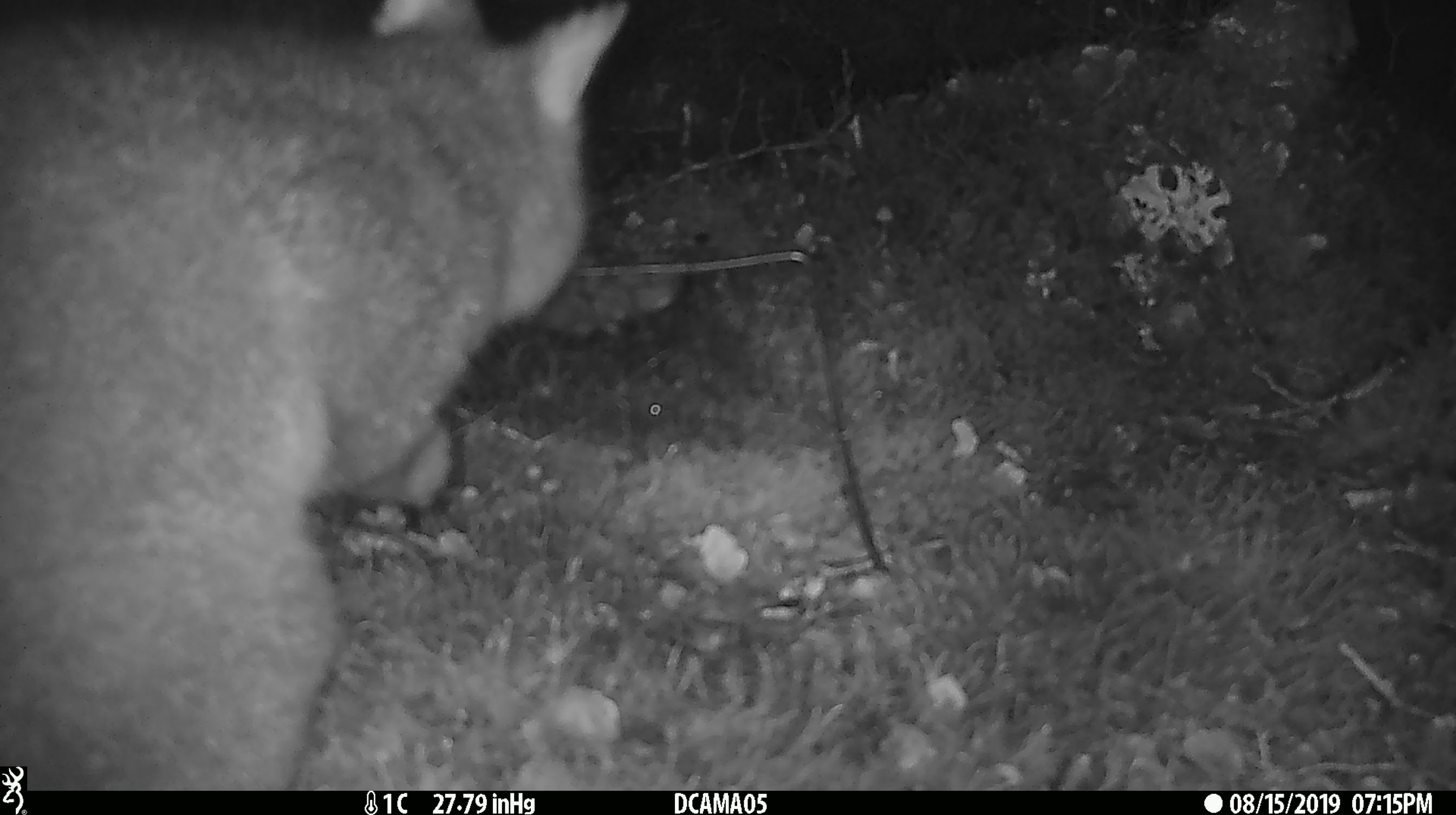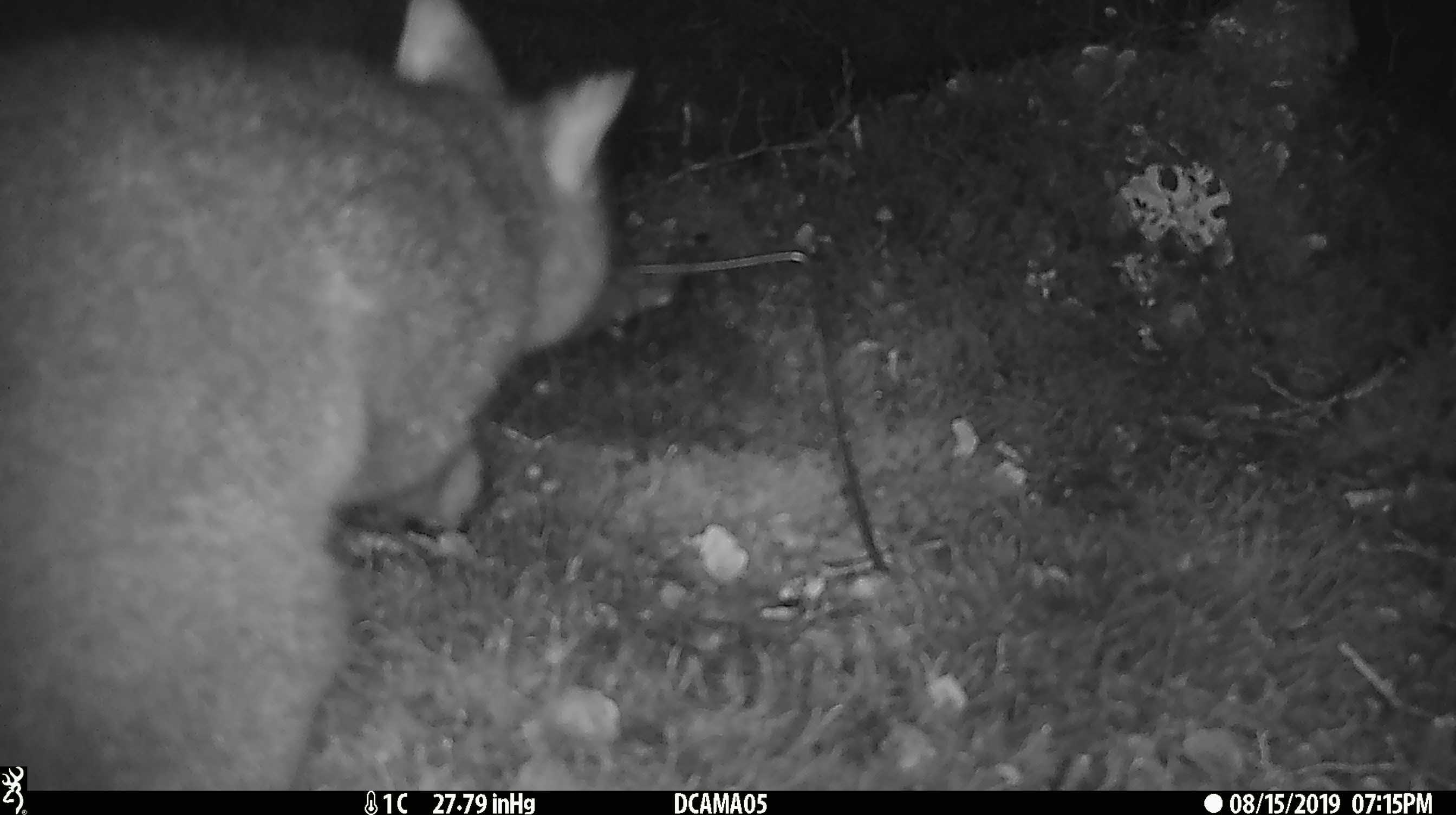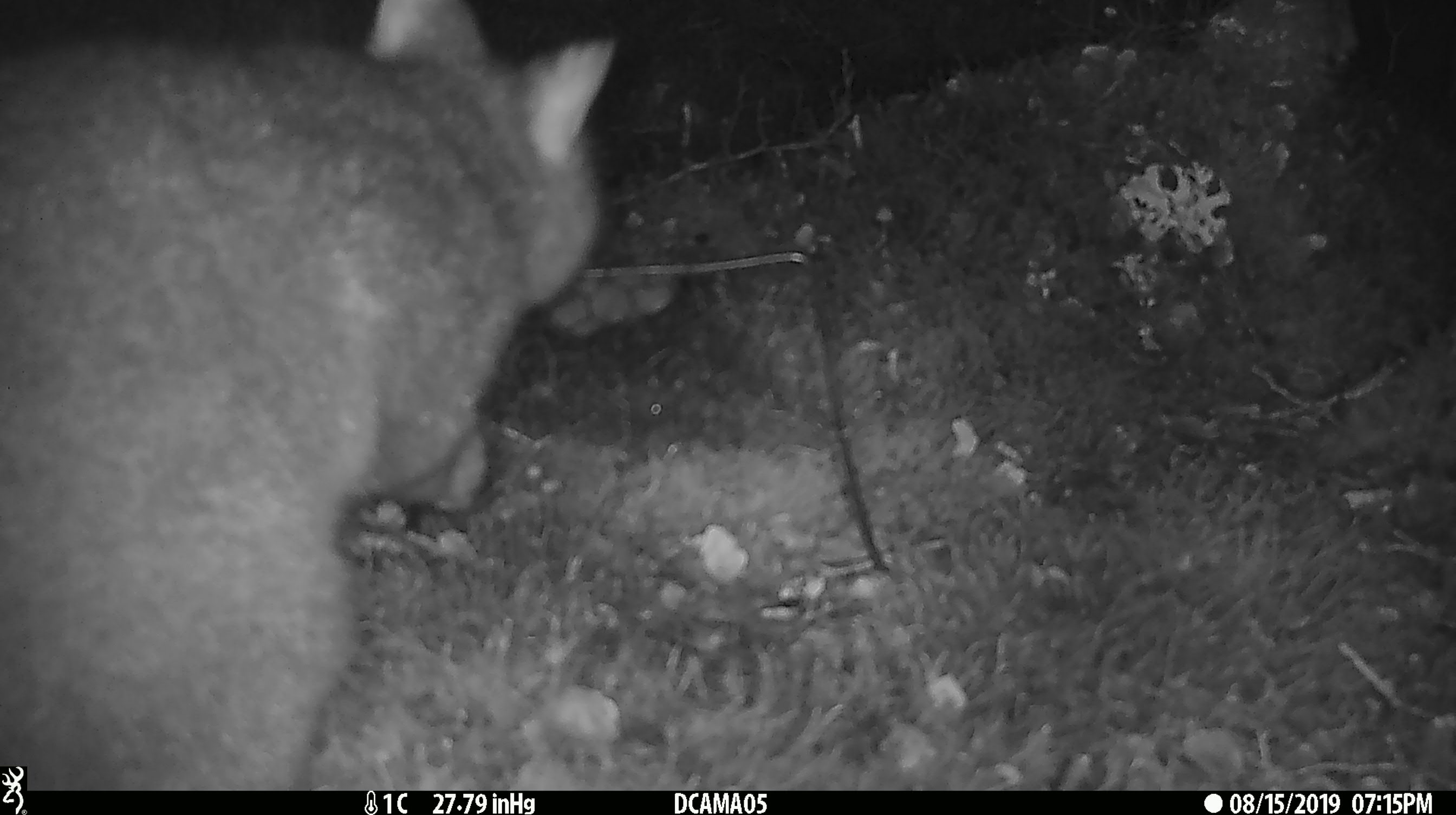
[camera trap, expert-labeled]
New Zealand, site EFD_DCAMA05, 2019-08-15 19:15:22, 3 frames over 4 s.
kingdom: Animalia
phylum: Chordata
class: Mammalia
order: Diprotodontia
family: Phalangeridae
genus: Trichosurus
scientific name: Trichosurus vulpecula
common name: common brushtail possum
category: possum